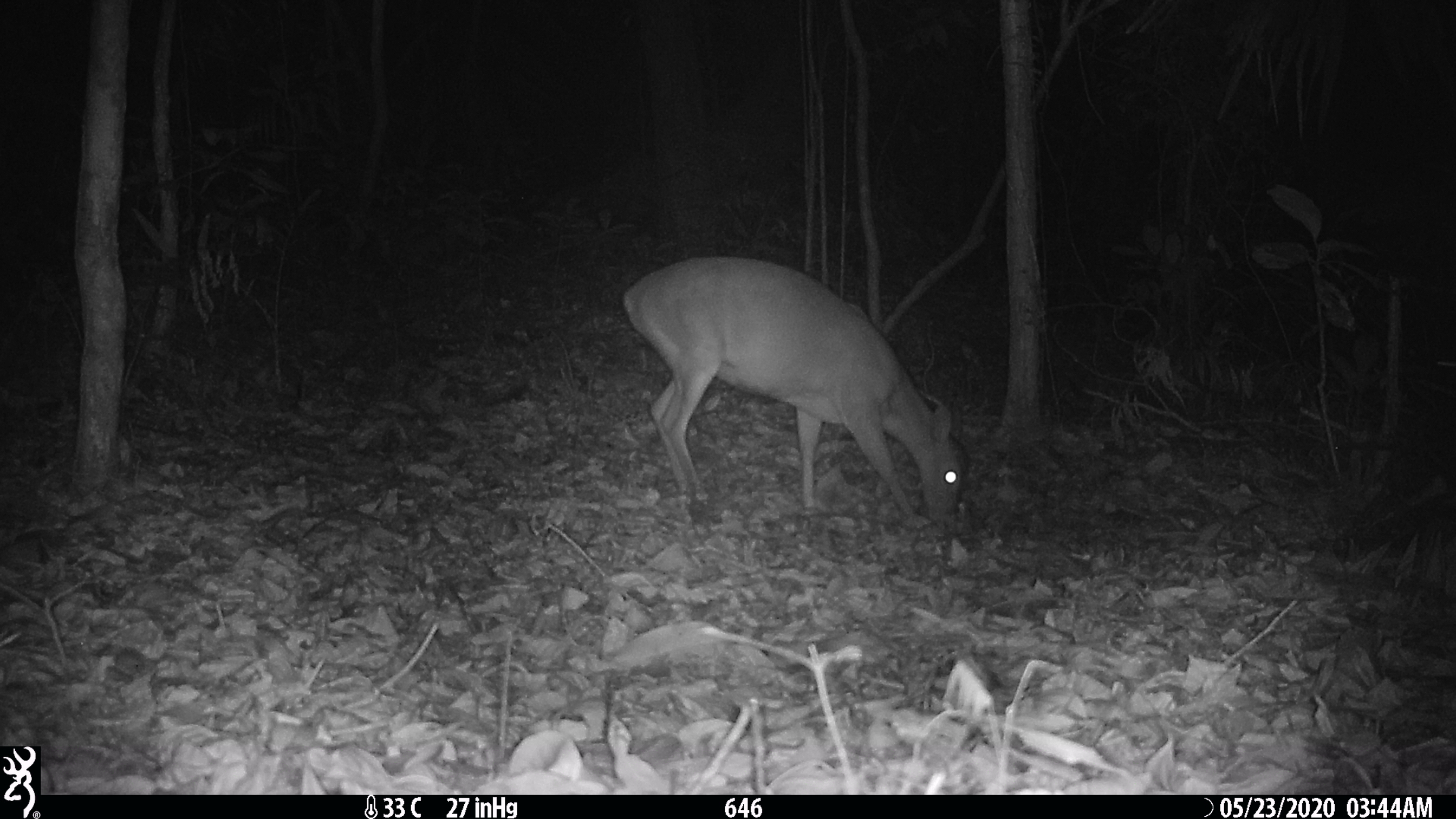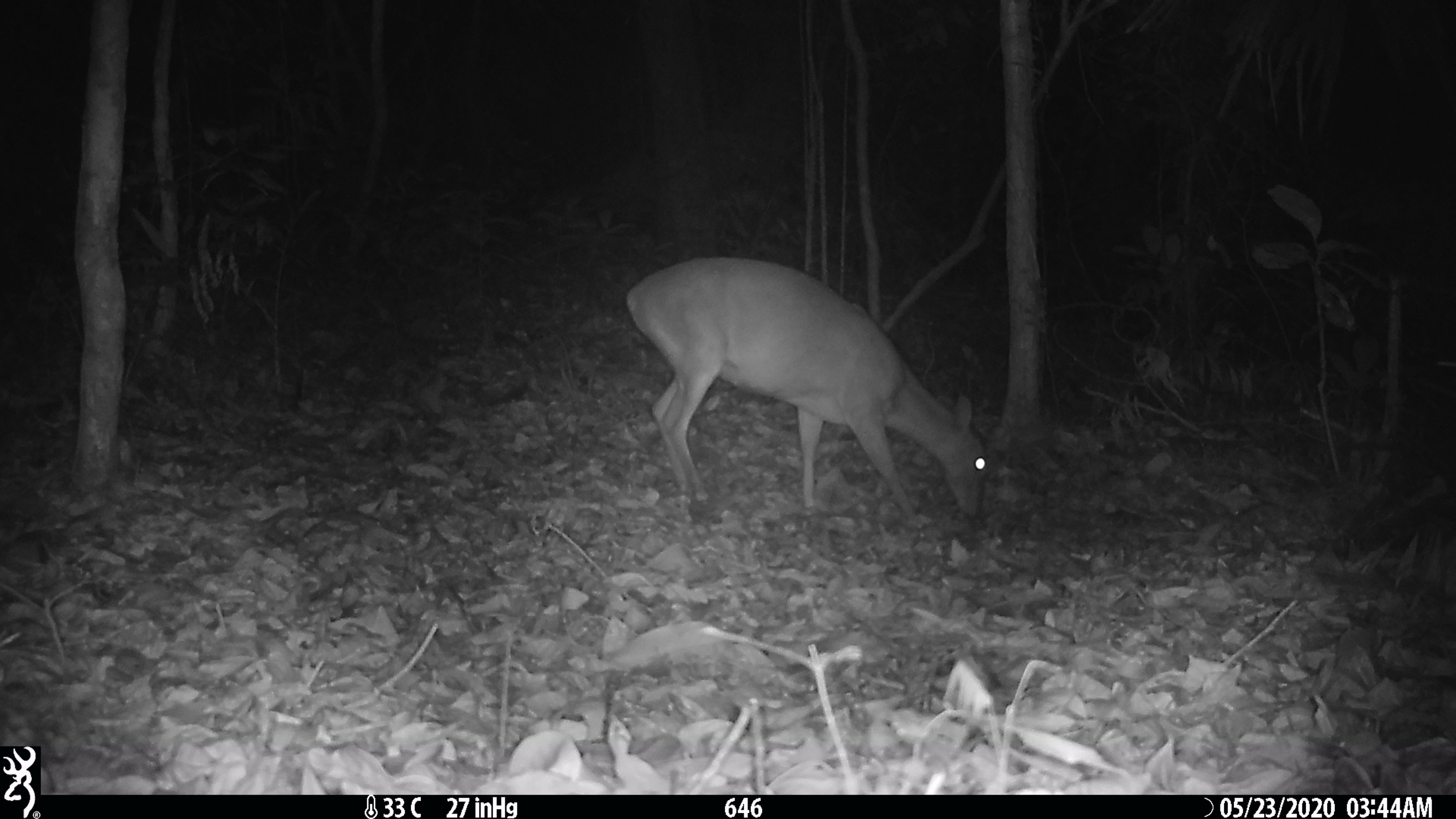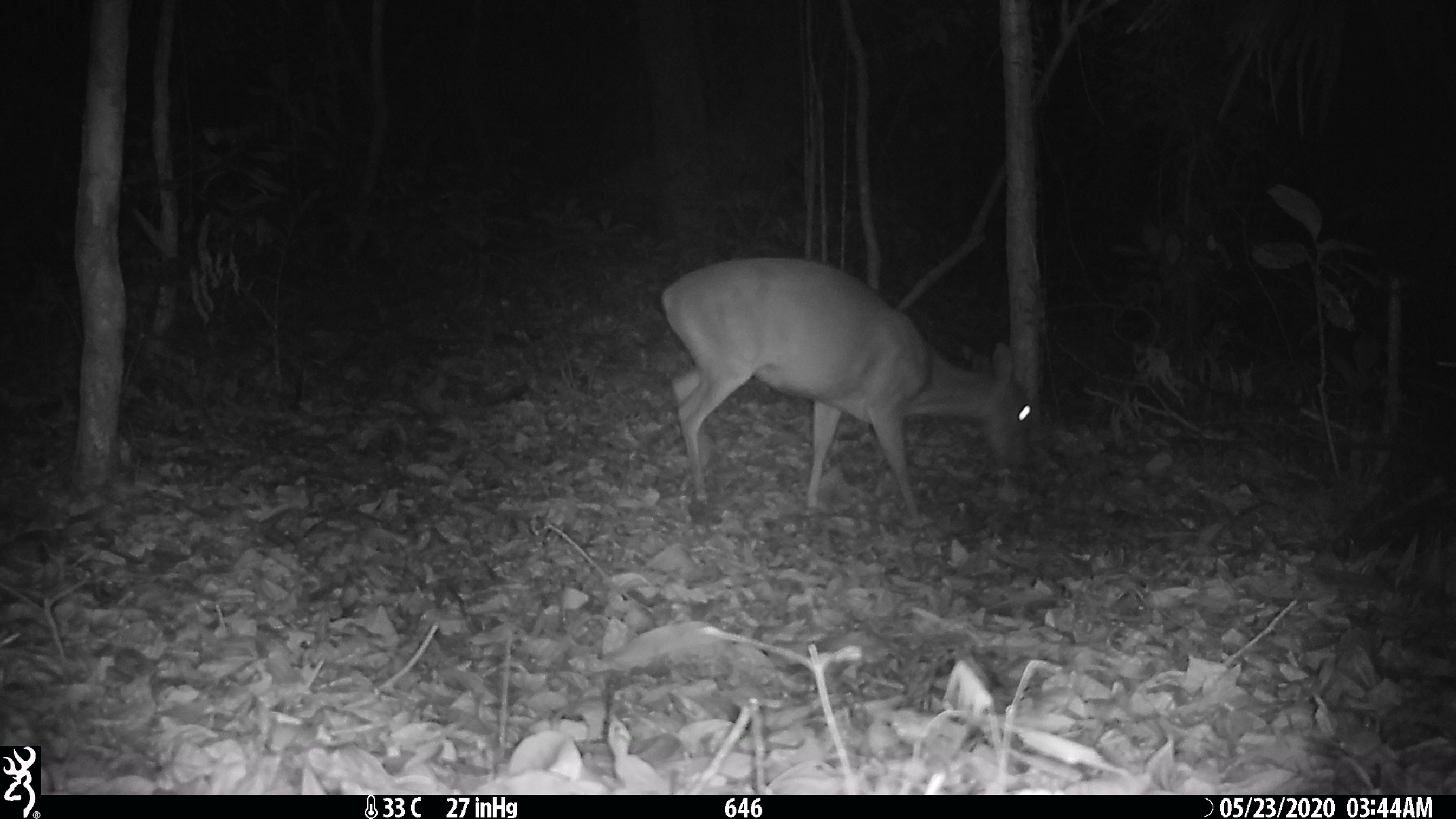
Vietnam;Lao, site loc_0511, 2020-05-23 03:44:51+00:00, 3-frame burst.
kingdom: Animalia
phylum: Chordata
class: Mammalia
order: Artiodactyla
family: Cervidae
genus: Muntiacus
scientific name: Muntiacus vuquangensis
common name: large-antlered muntjac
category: large antlered muntjac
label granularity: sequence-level